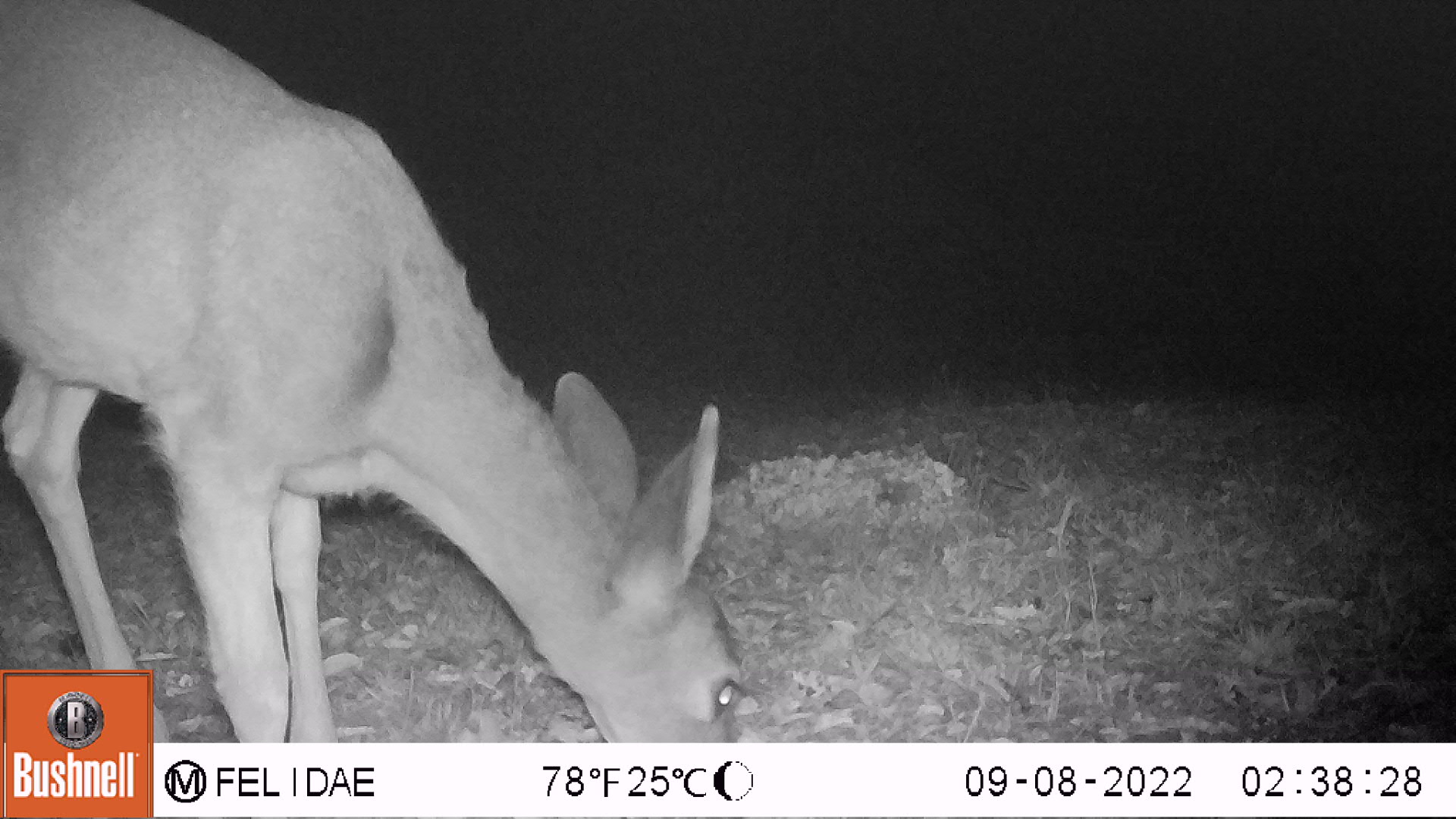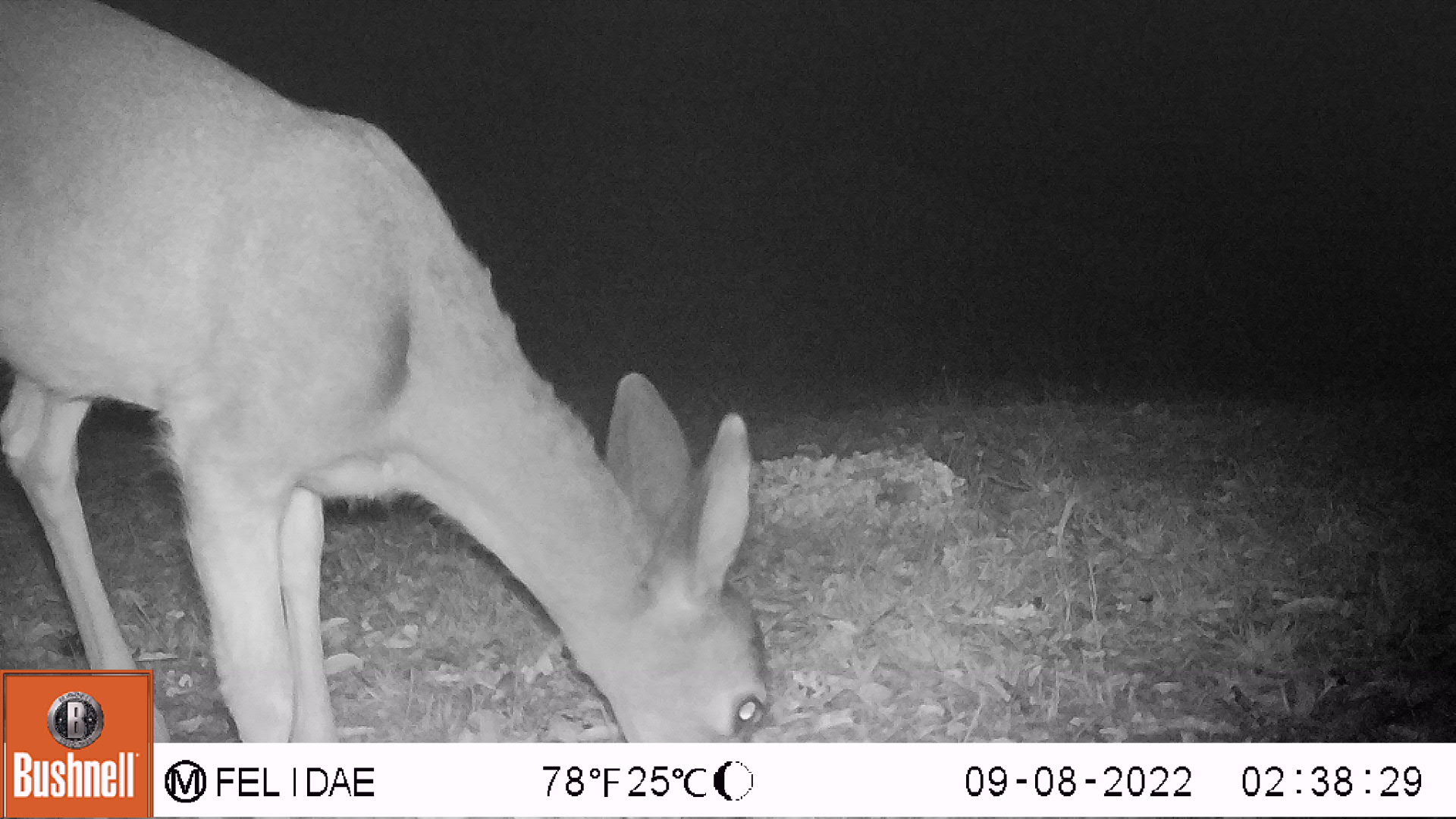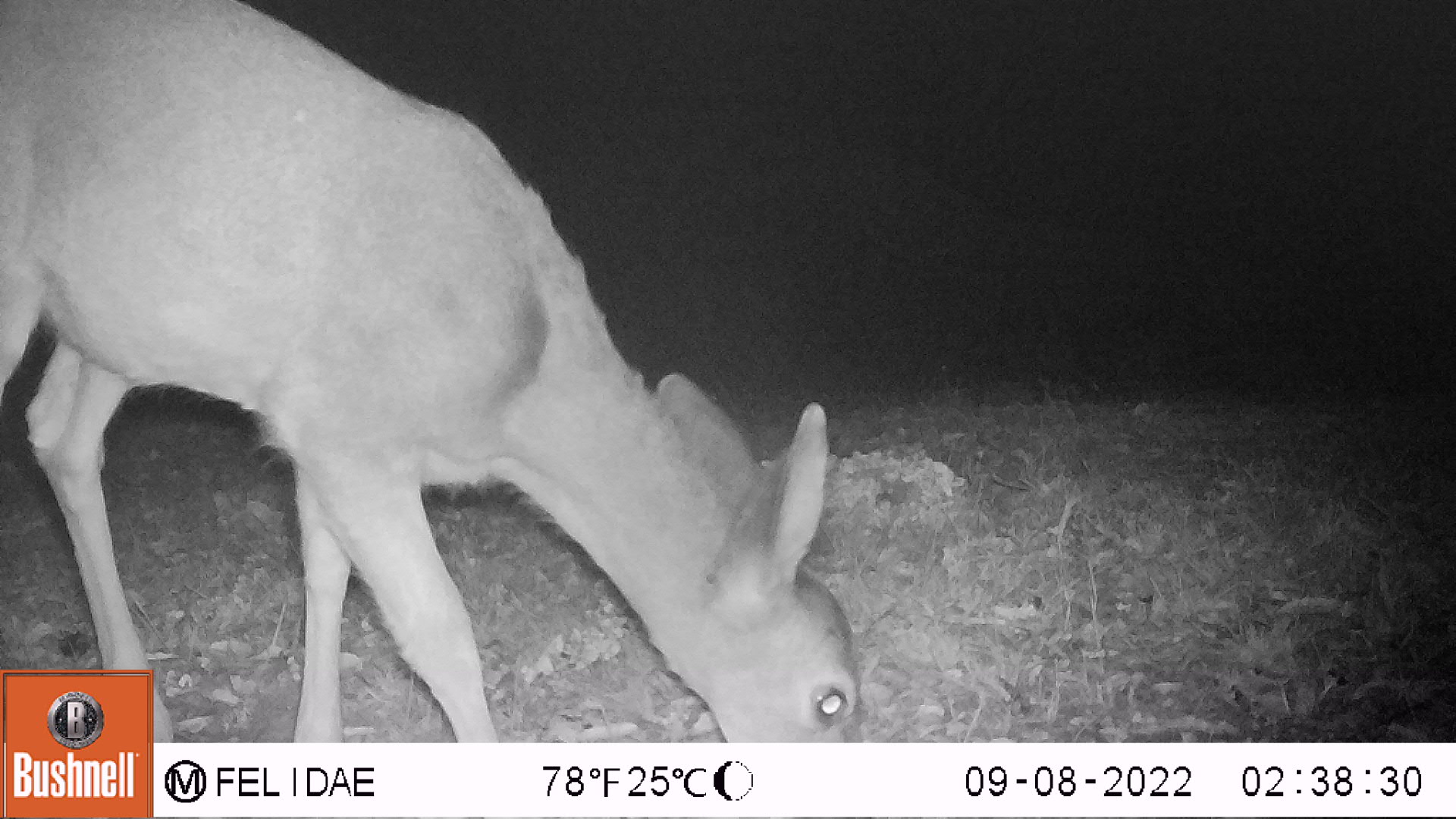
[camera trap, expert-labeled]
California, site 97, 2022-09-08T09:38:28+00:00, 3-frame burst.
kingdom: Animalia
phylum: Chordata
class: Mammalia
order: Artiodactyla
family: Cervidae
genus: Odocoileus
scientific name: Odocoileus hemionus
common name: mule deer